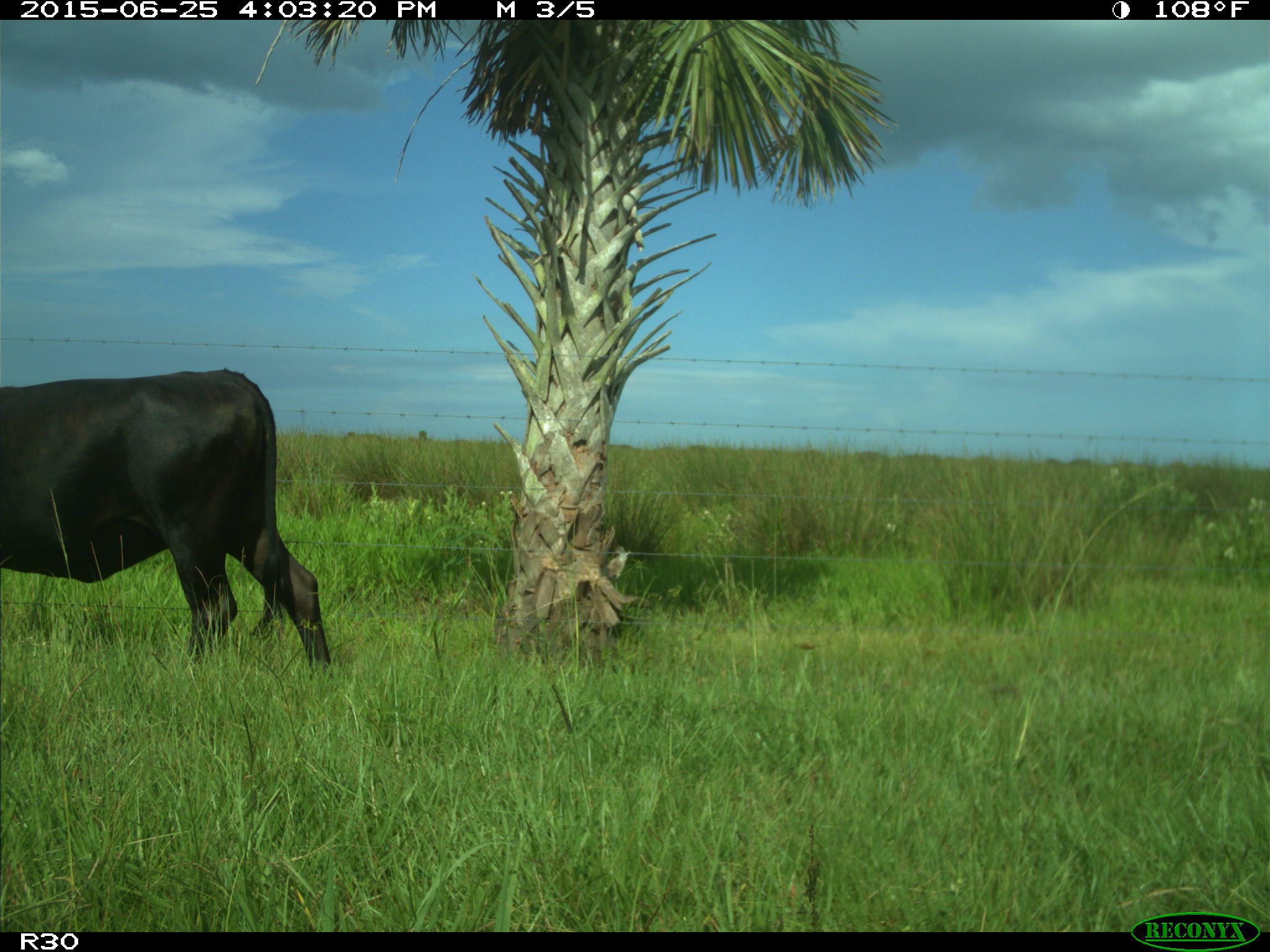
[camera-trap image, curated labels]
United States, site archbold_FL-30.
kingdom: Animalia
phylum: Chordata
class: Mammalia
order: Artiodactyla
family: Bovidae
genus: Bos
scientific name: Bos taurus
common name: domestic cow